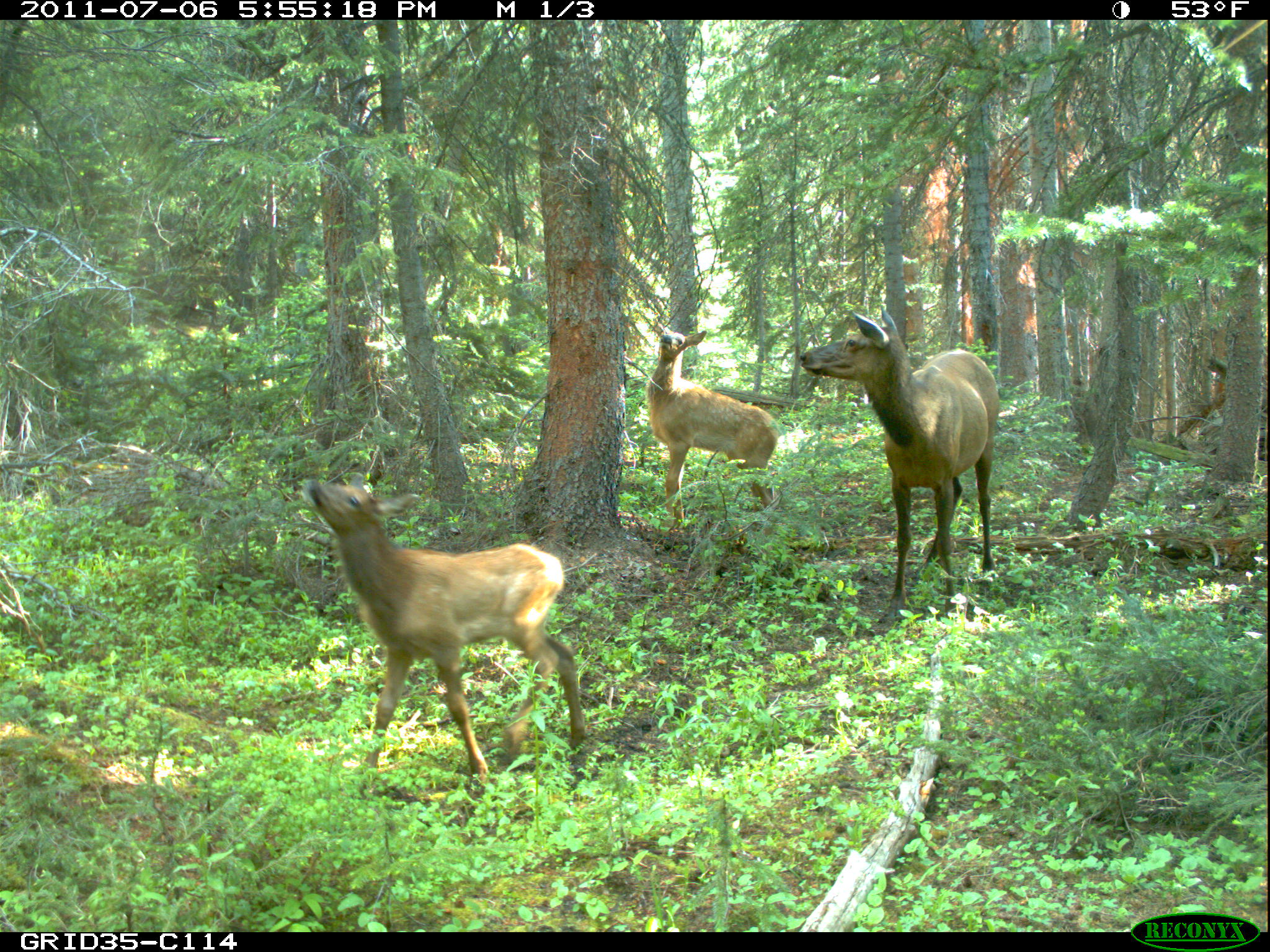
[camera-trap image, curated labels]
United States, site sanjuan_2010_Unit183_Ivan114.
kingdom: Animalia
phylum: Chordata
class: Mammalia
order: Artiodactyla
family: Cervidae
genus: Cervus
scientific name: Cervus elaphus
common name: red deer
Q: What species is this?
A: Cervus elaphus (red deer).